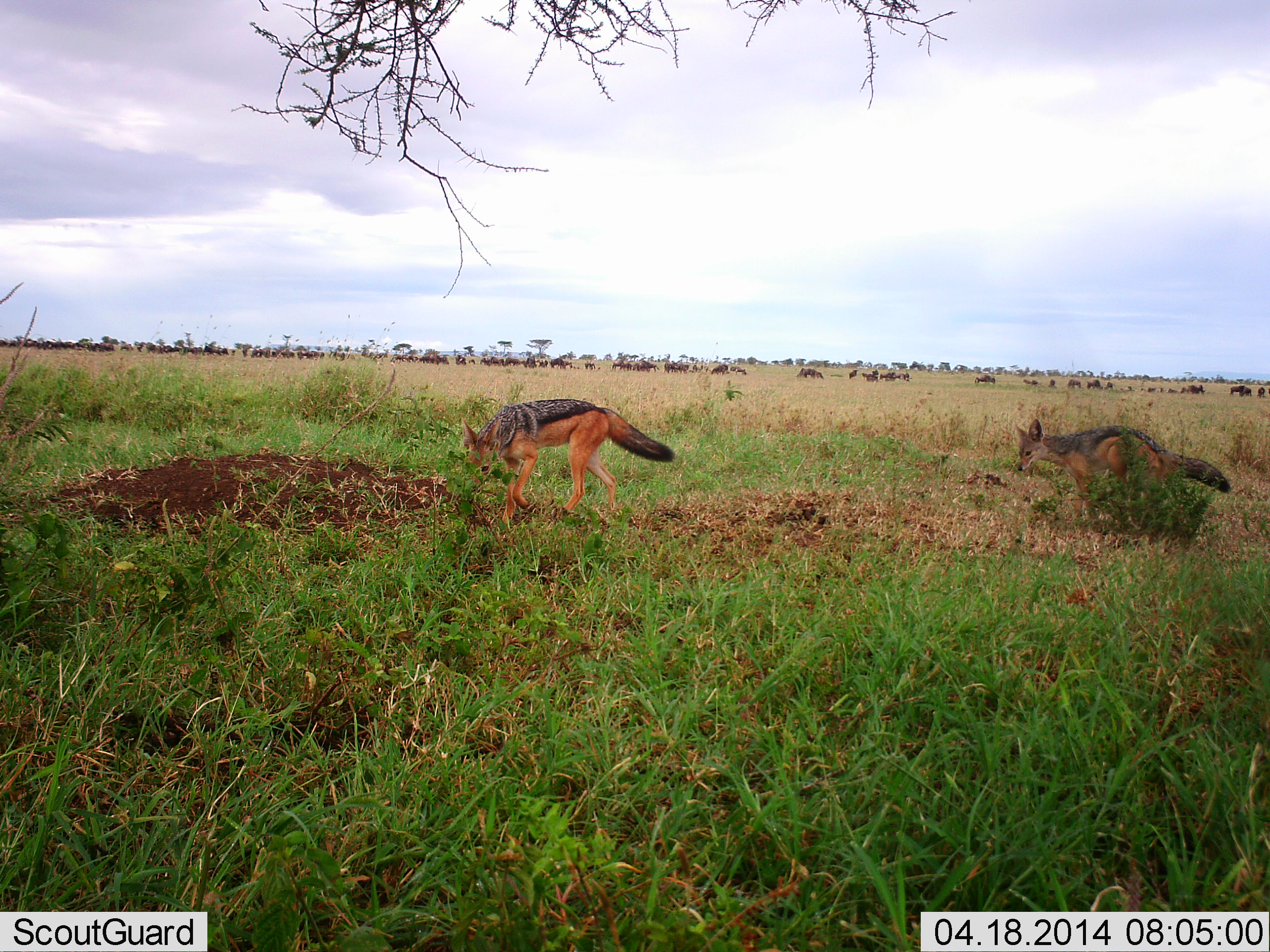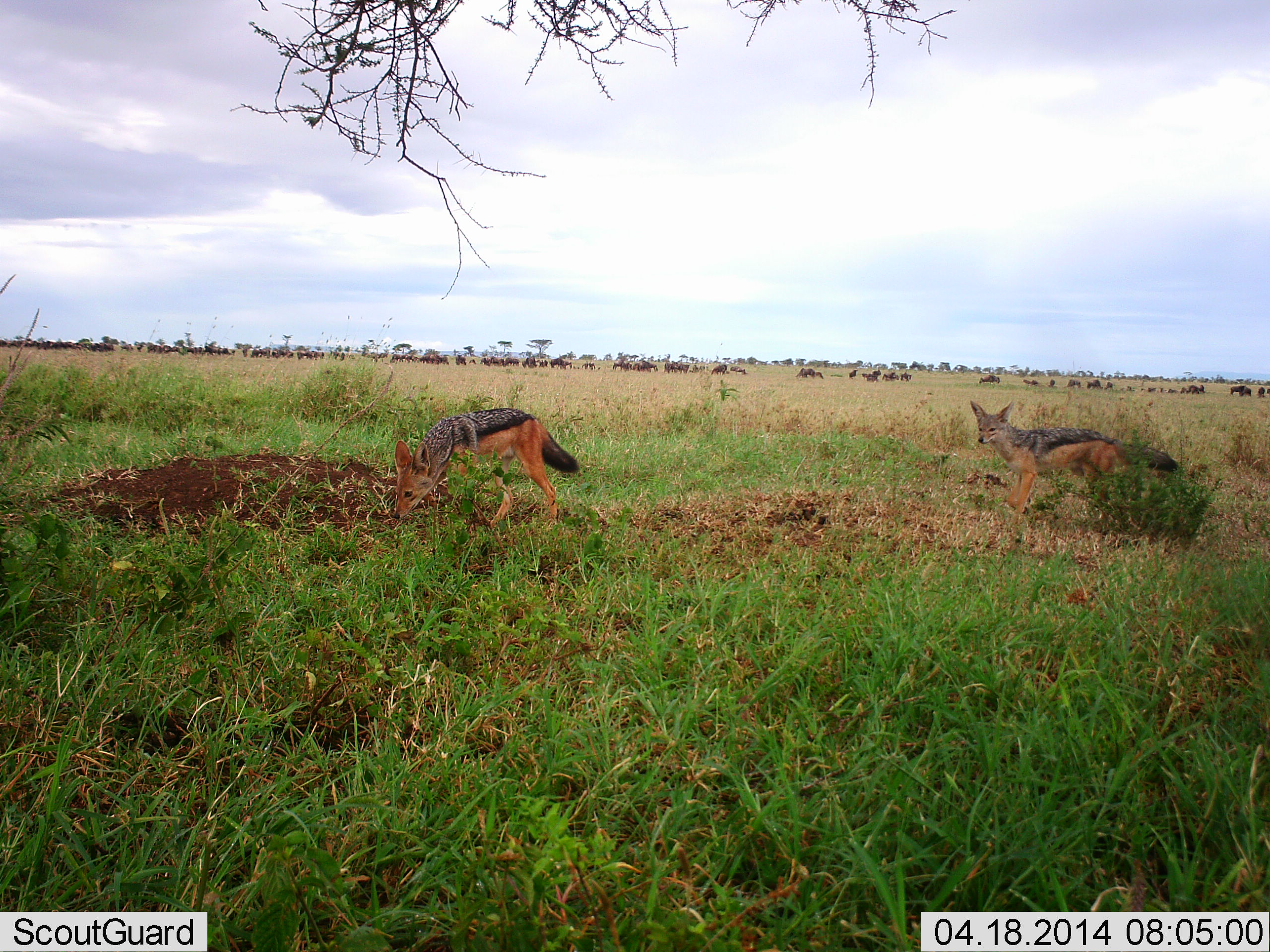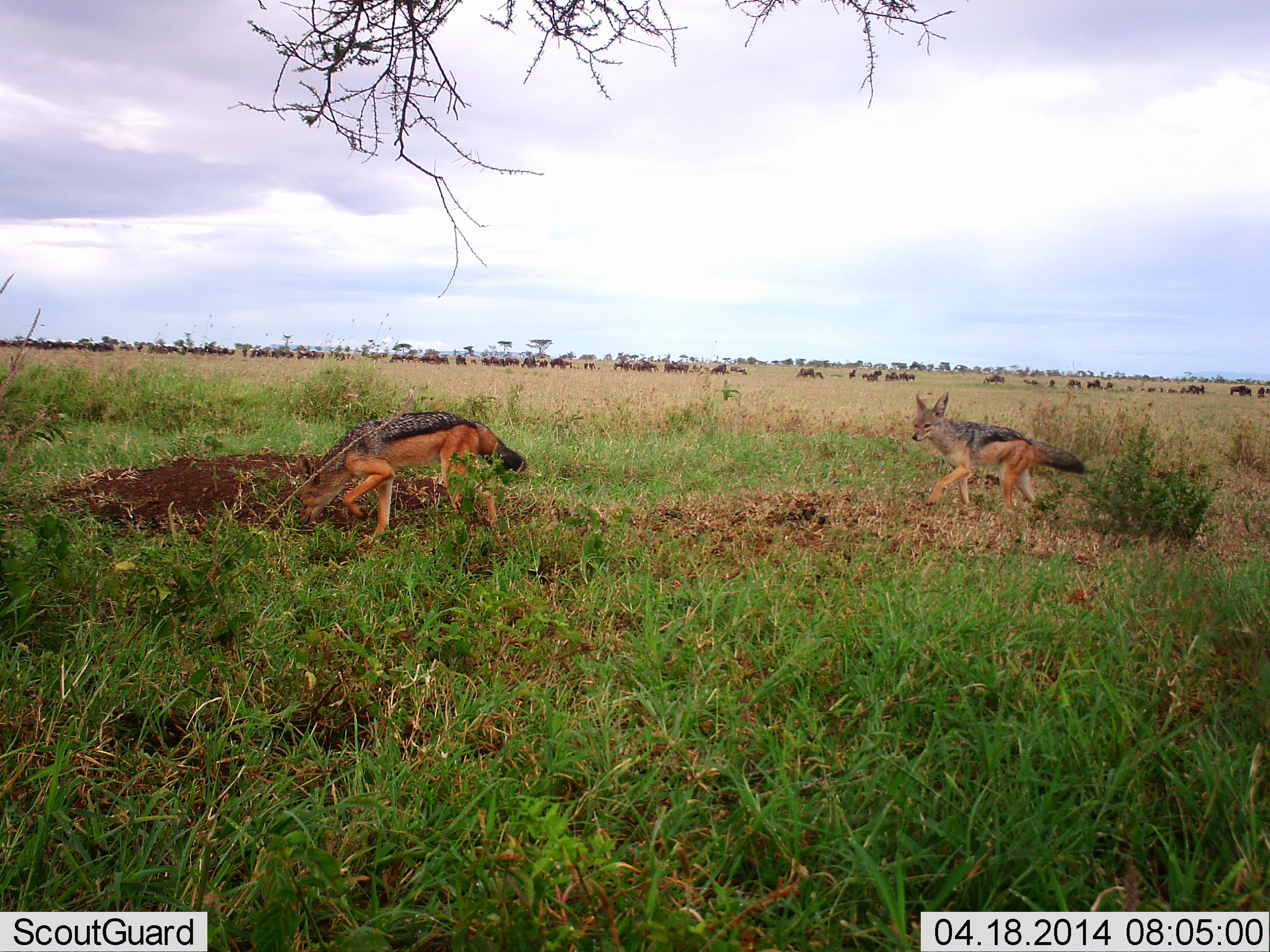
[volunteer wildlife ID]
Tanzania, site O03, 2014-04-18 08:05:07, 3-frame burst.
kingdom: Animalia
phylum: Chordata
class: Mammalia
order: Carnivora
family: Canidae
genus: Lupulella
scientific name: Lupulella mesomelas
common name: black-backed jackal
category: jackal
Jackal (black-backed jackal) (Lupulella mesomelas), count 2. Behavior (volunteer vote fractions): standing 19%, resting 0%, moving 94%, interacting 0%. Young present (vote fraction): 0%. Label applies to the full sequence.